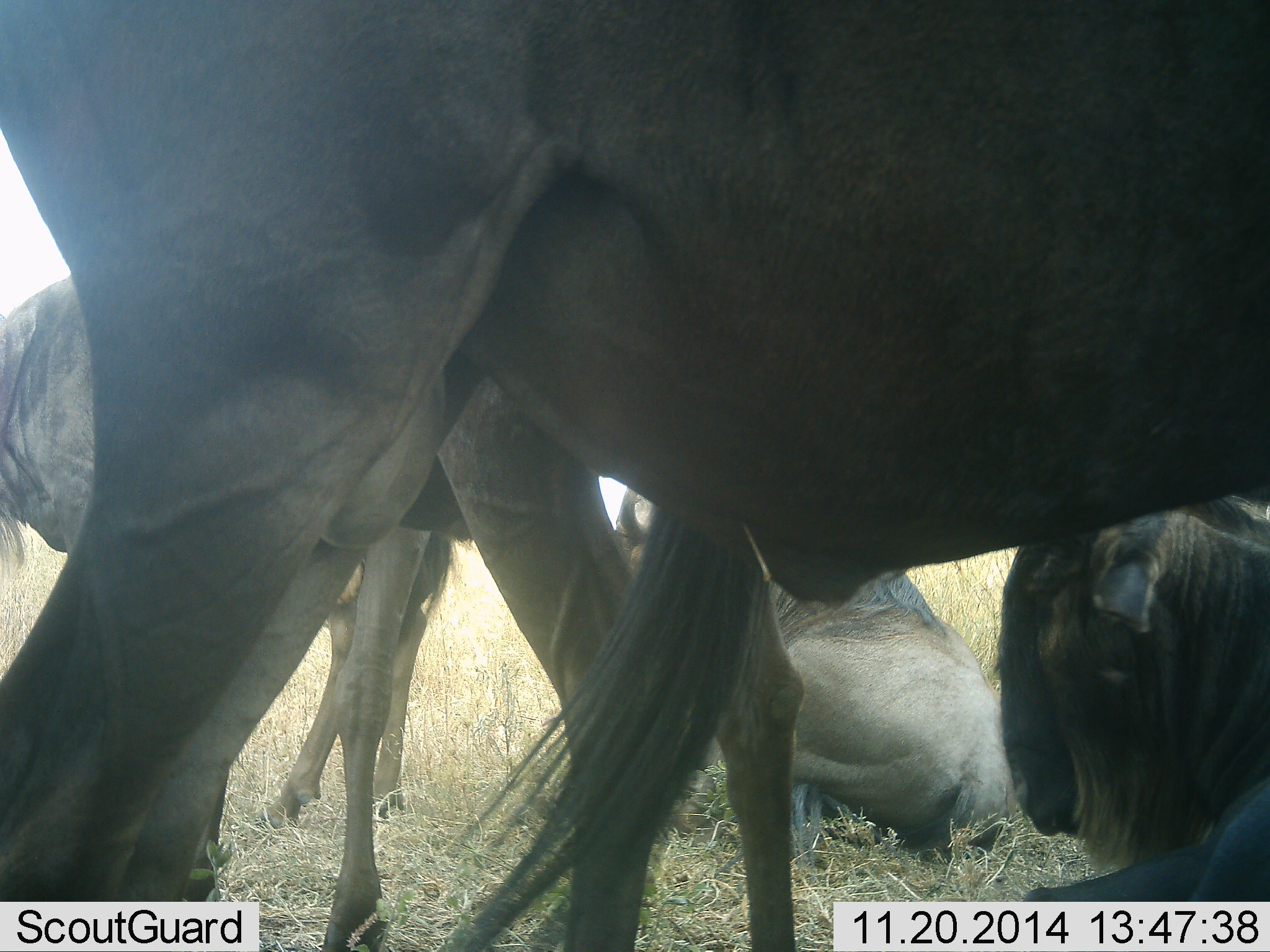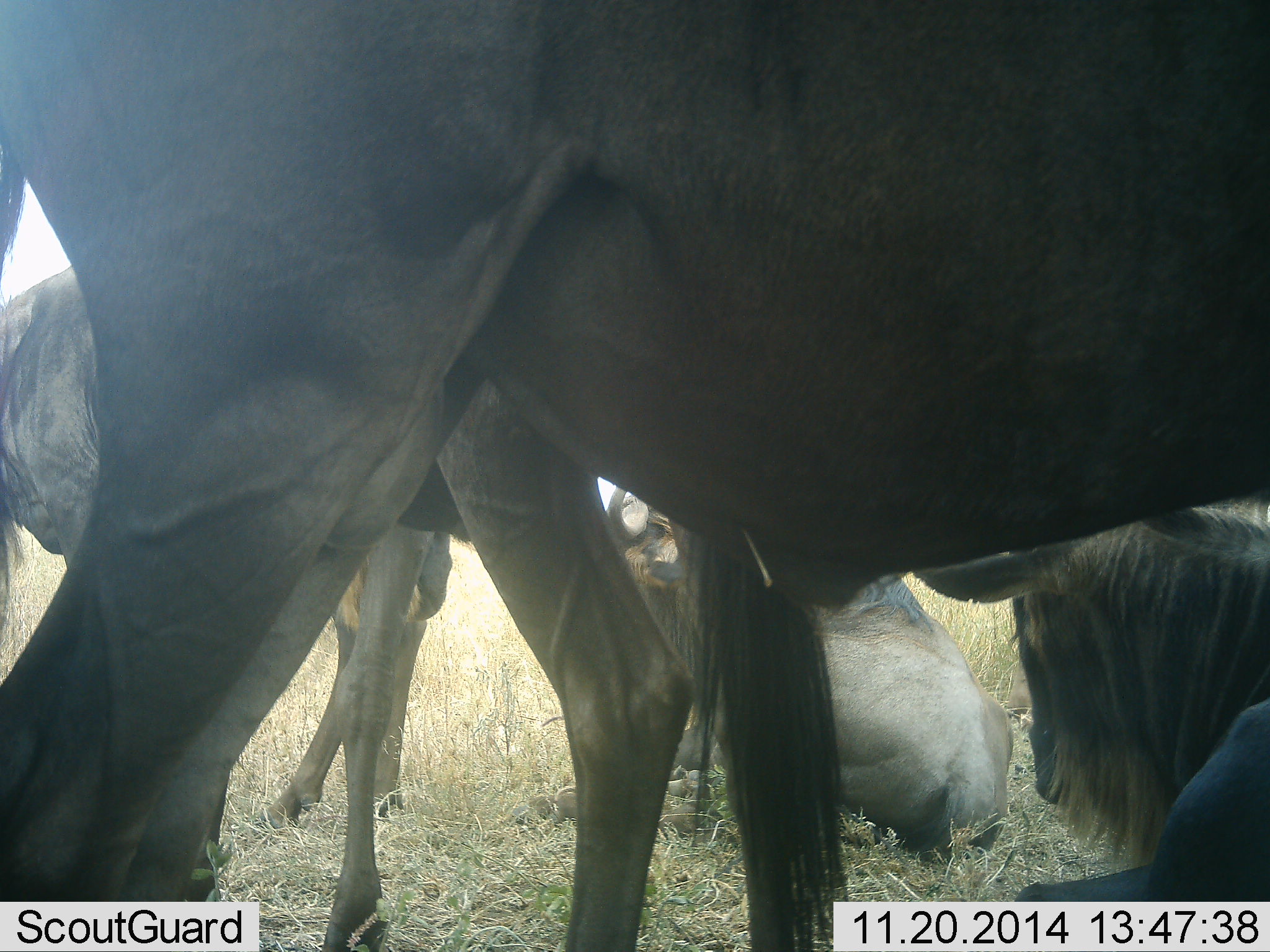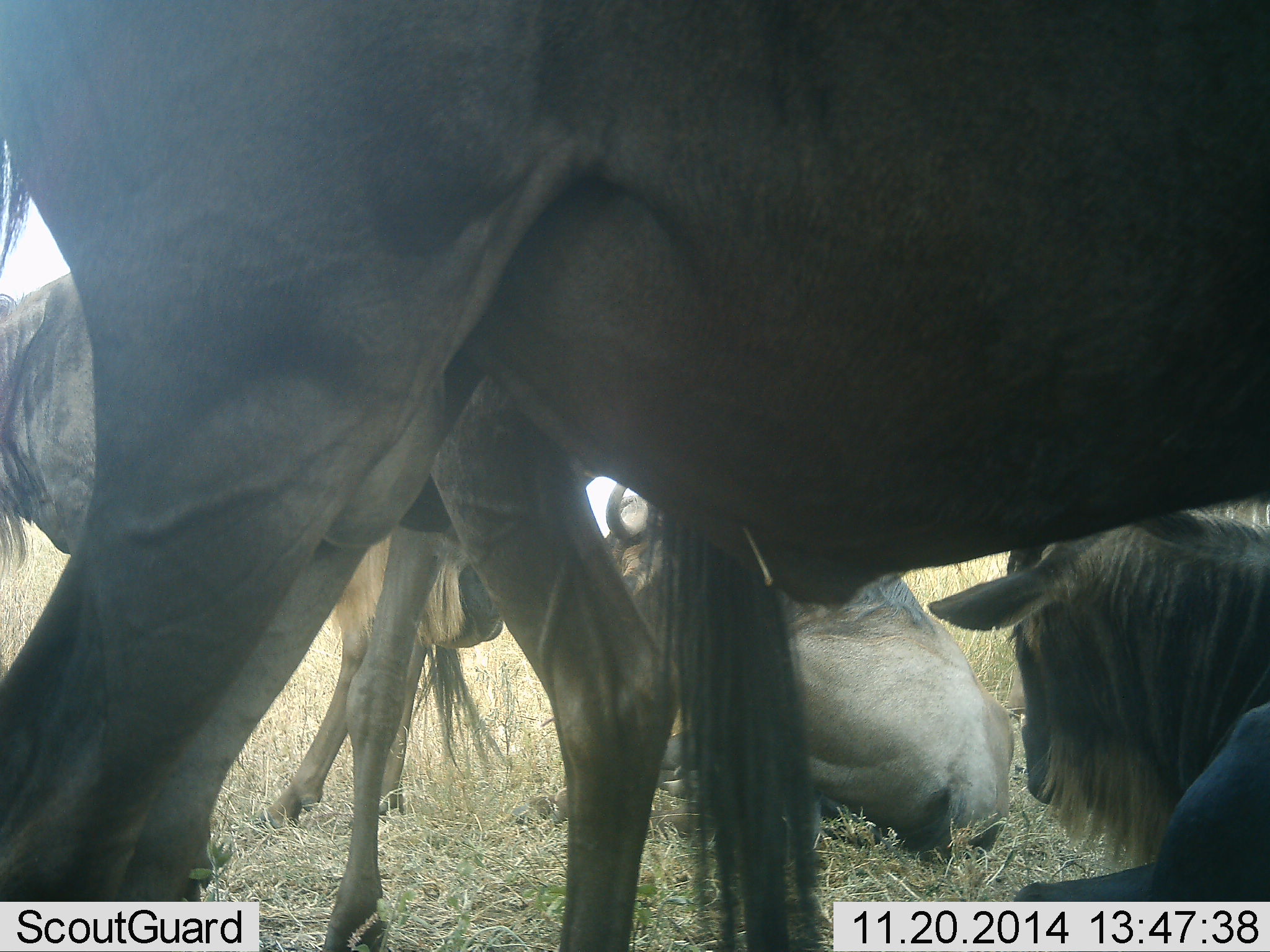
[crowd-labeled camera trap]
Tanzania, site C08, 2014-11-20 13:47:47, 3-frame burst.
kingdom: Animalia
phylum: Chordata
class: Mammalia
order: Artiodactyla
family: Bovidae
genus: Connochaetes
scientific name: Connochaetes taurinus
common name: blue wildebeest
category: wildebeest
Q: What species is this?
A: Wildebeest (blue wildebeest) (Connochaetes taurinus).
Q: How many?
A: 4.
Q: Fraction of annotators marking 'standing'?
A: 70%.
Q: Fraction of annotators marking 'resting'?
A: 100%.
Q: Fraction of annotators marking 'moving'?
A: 10%.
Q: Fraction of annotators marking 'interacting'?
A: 0%.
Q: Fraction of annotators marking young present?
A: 0%.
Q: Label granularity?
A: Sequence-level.